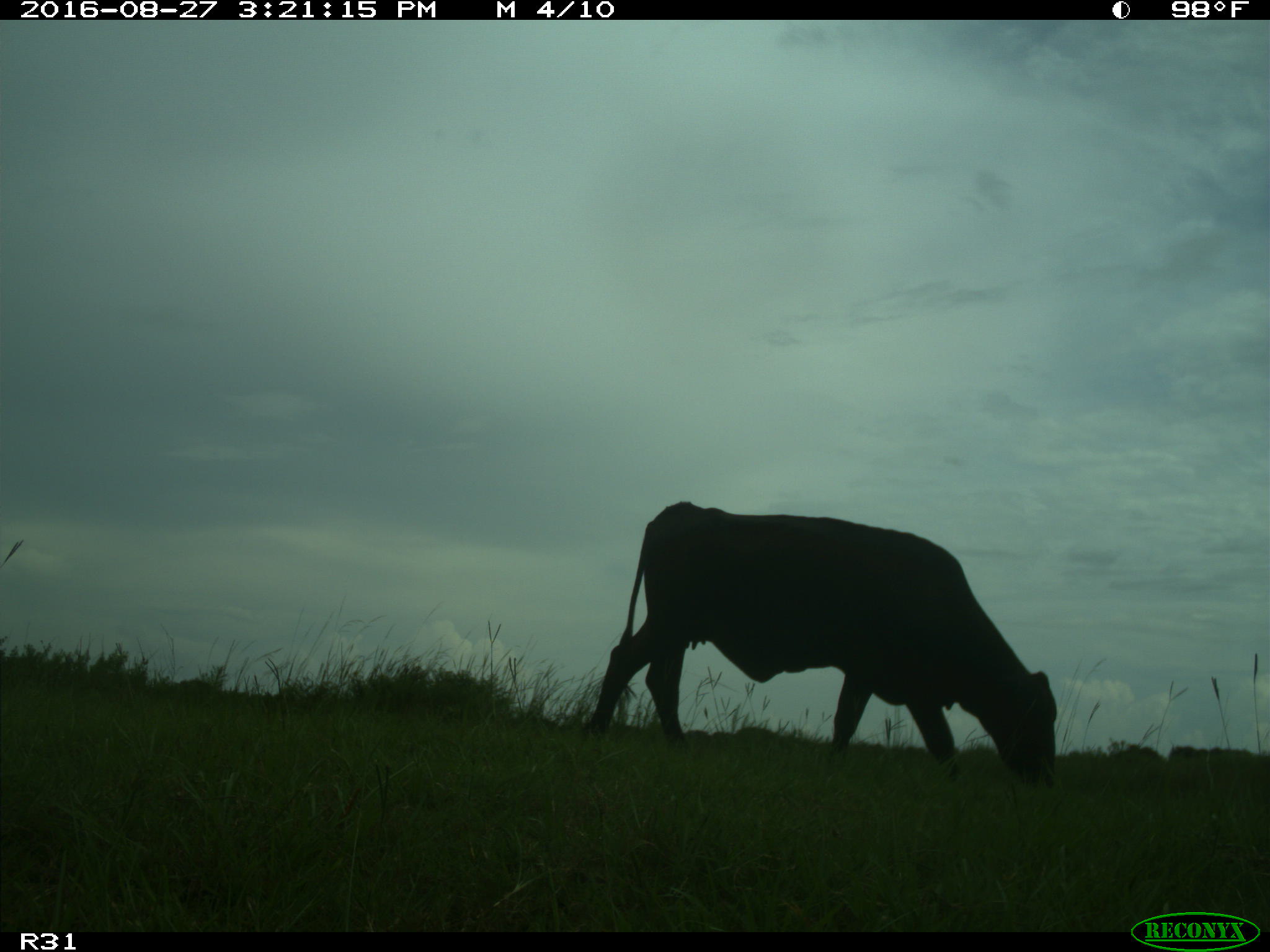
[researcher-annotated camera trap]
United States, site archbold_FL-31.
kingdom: Animalia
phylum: Chordata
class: Mammalia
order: Artiodactyla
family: Bovidae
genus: Bos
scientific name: Bos taurus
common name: domestic cow